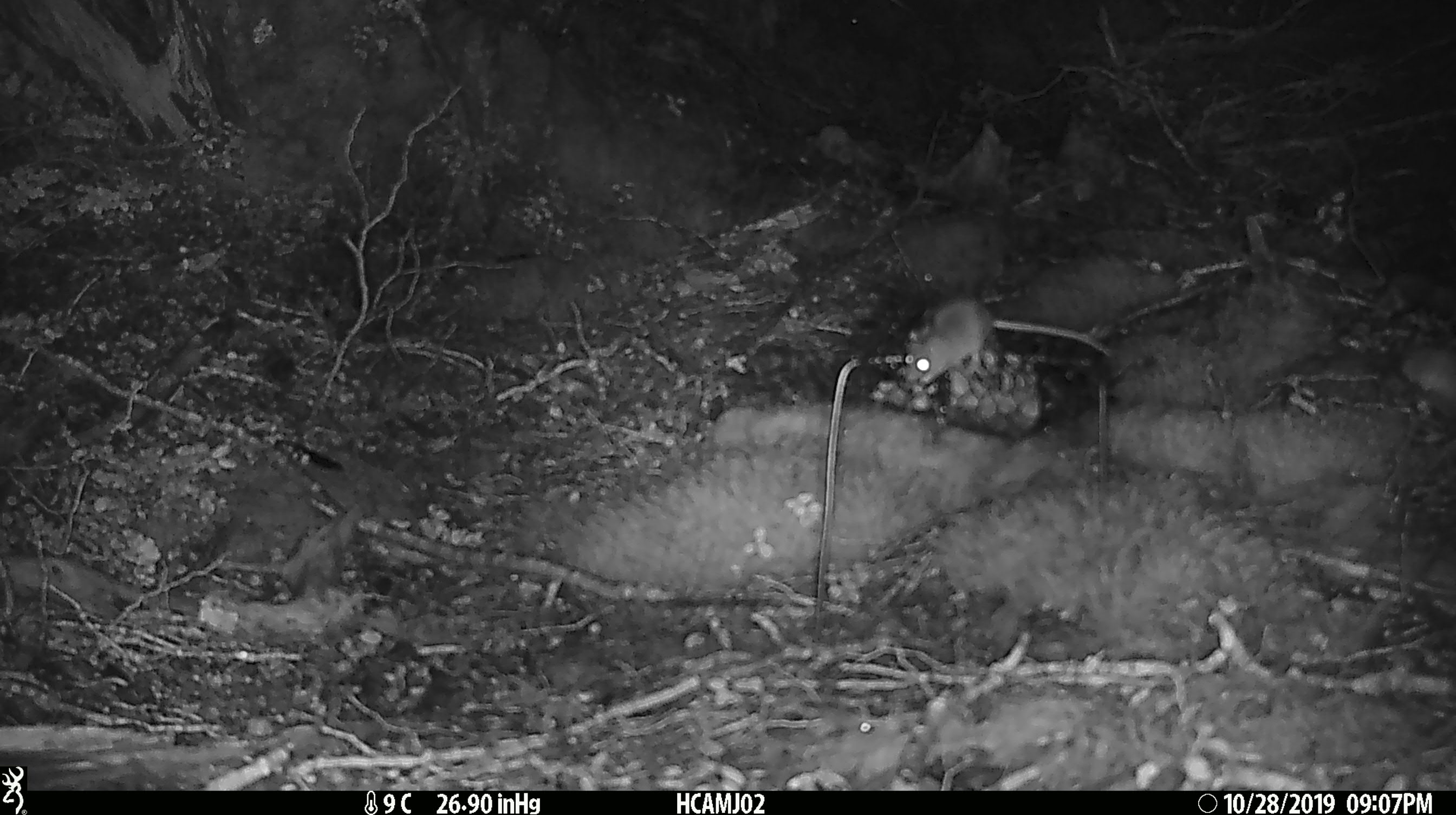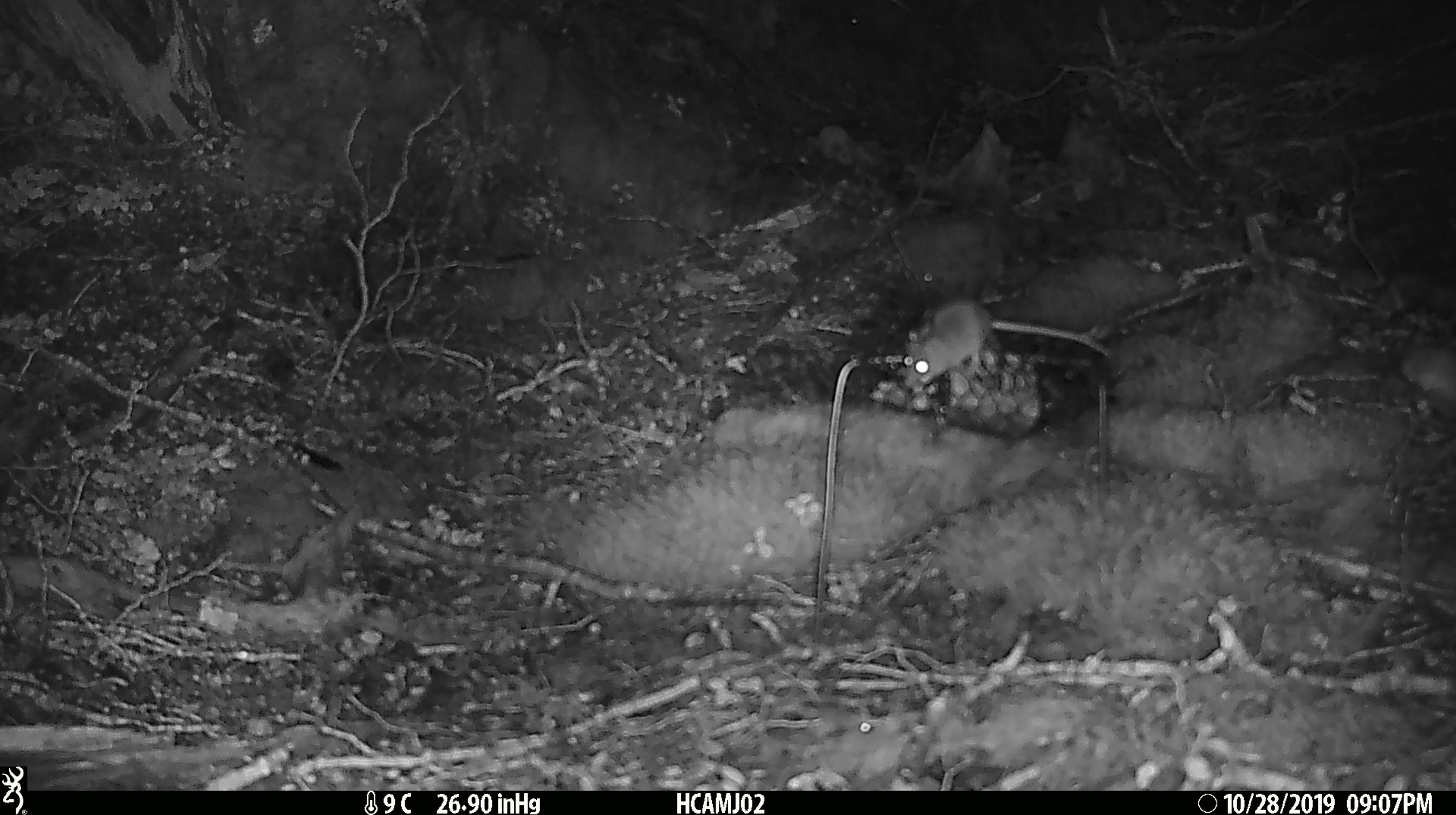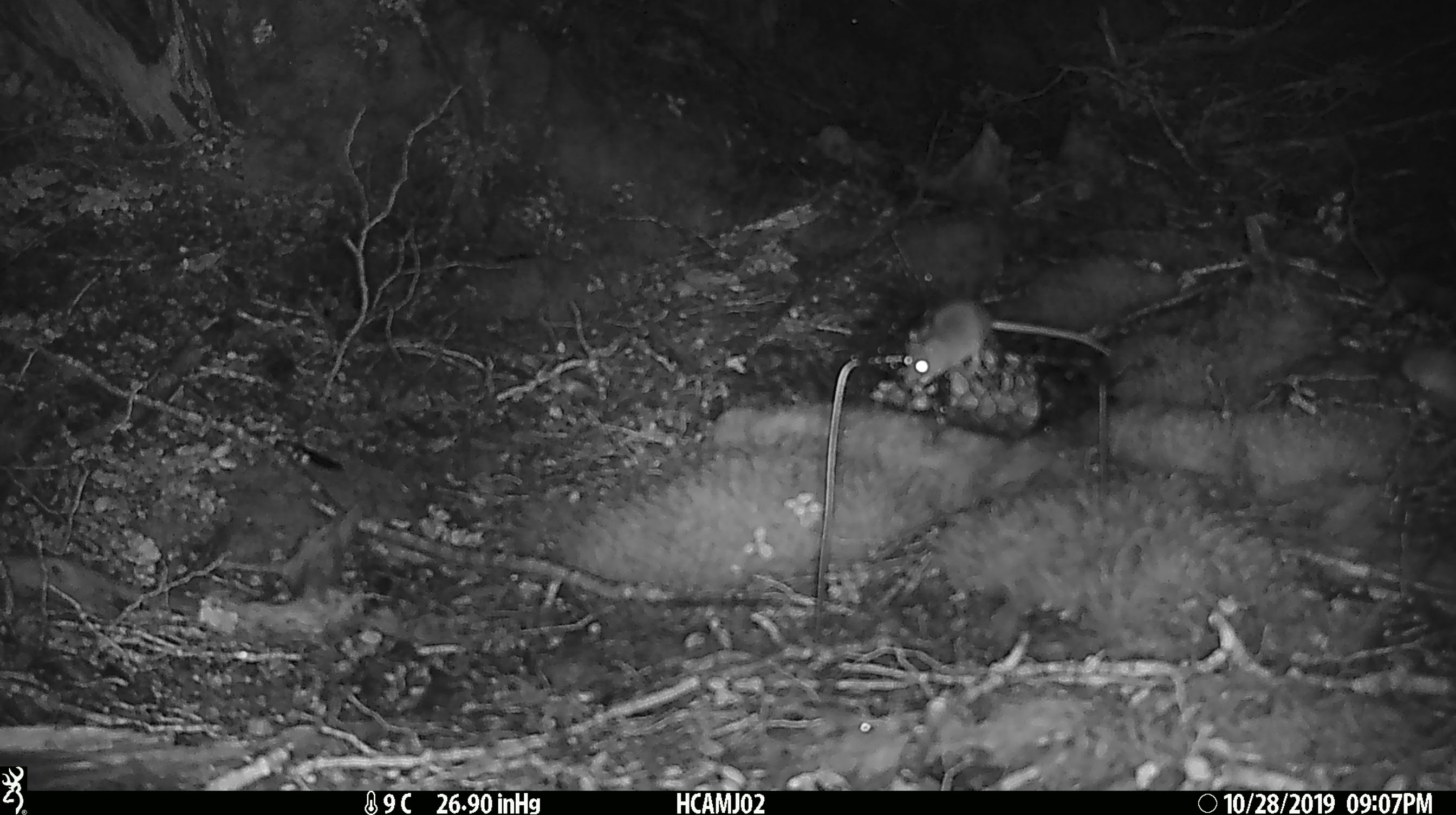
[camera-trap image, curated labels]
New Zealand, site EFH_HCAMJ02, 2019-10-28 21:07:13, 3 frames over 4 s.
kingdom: Animalia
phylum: Chordata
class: Mammalia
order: Rodentia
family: Muridae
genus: Mus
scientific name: Mus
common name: mouse